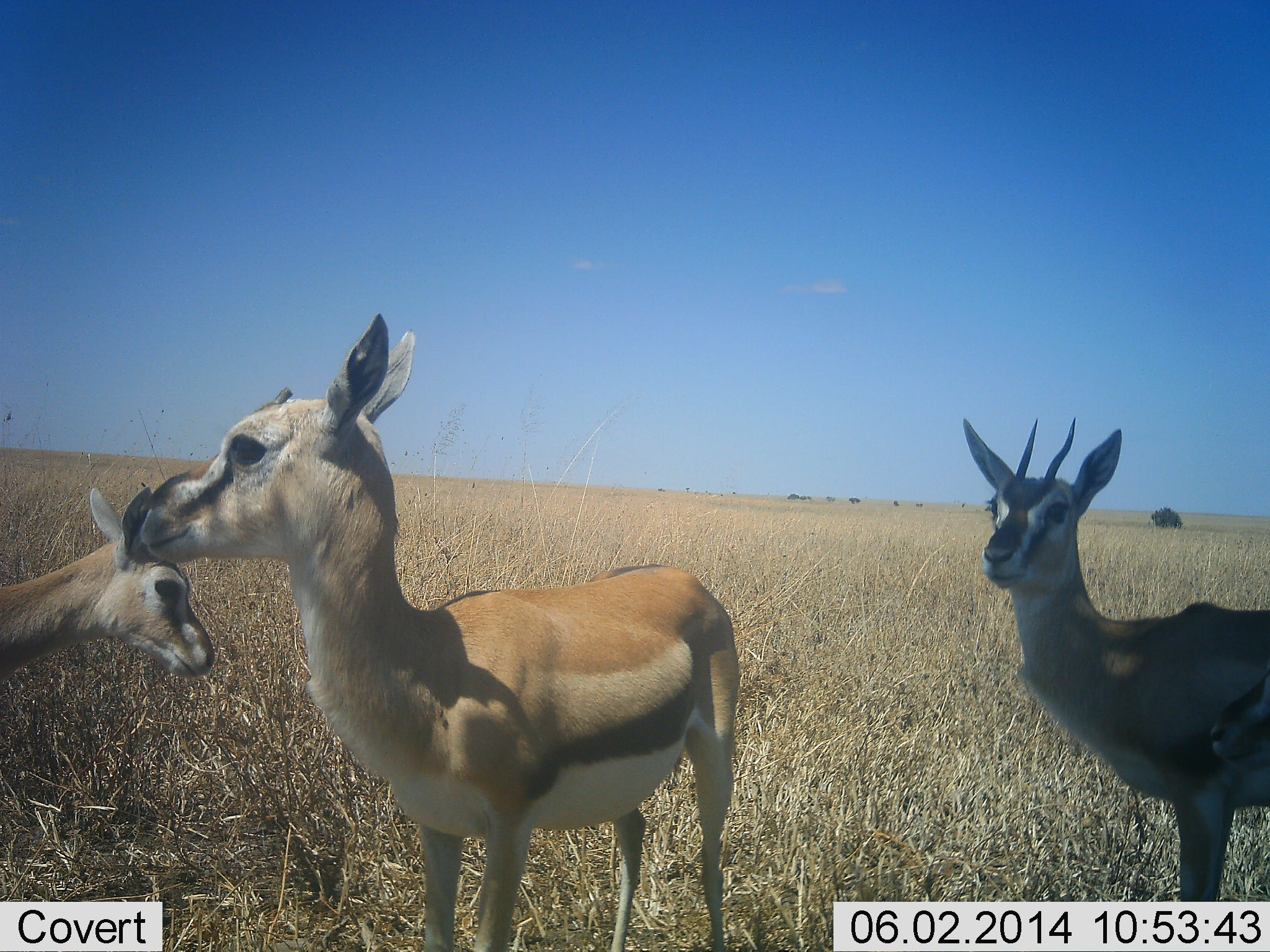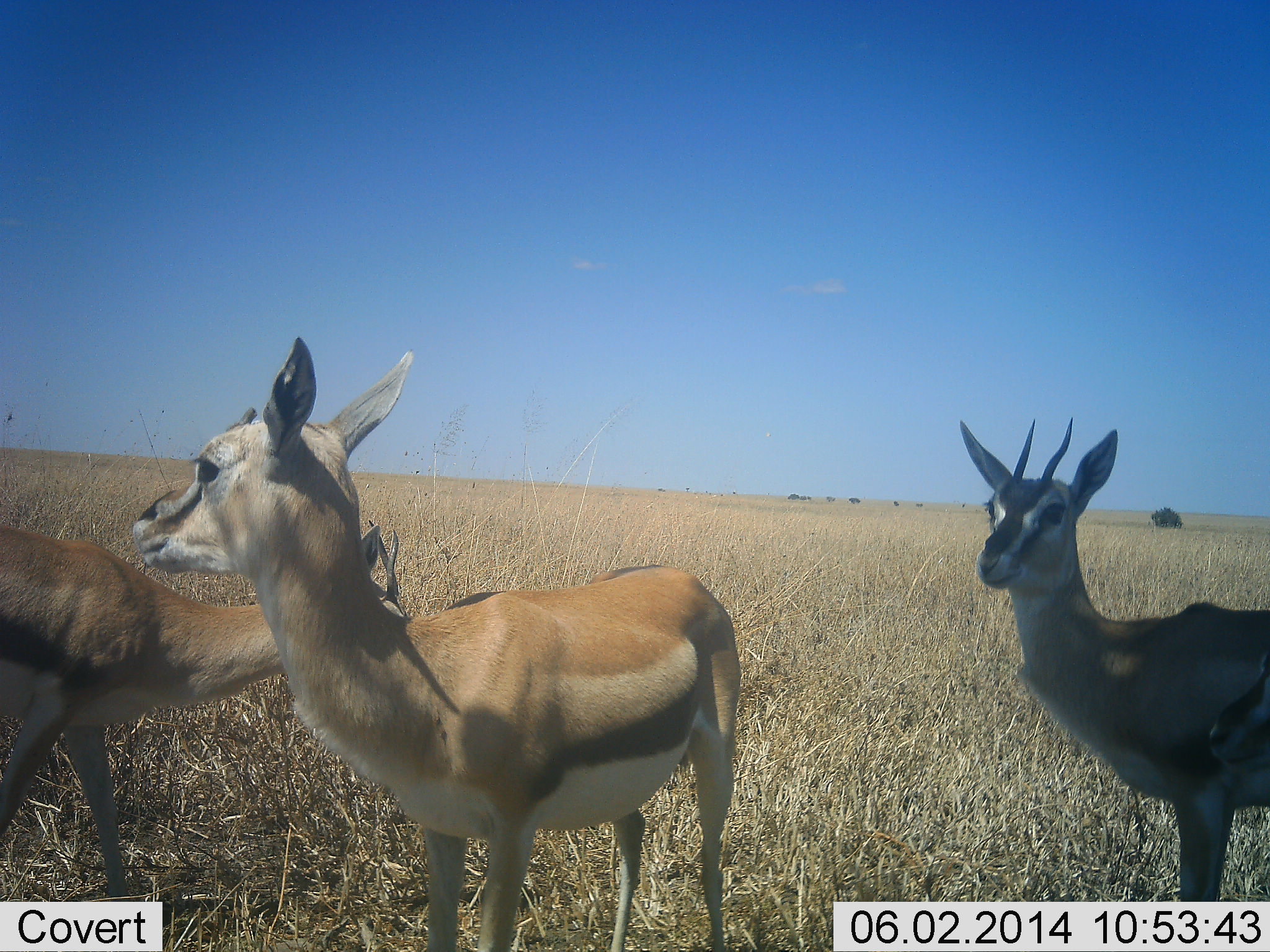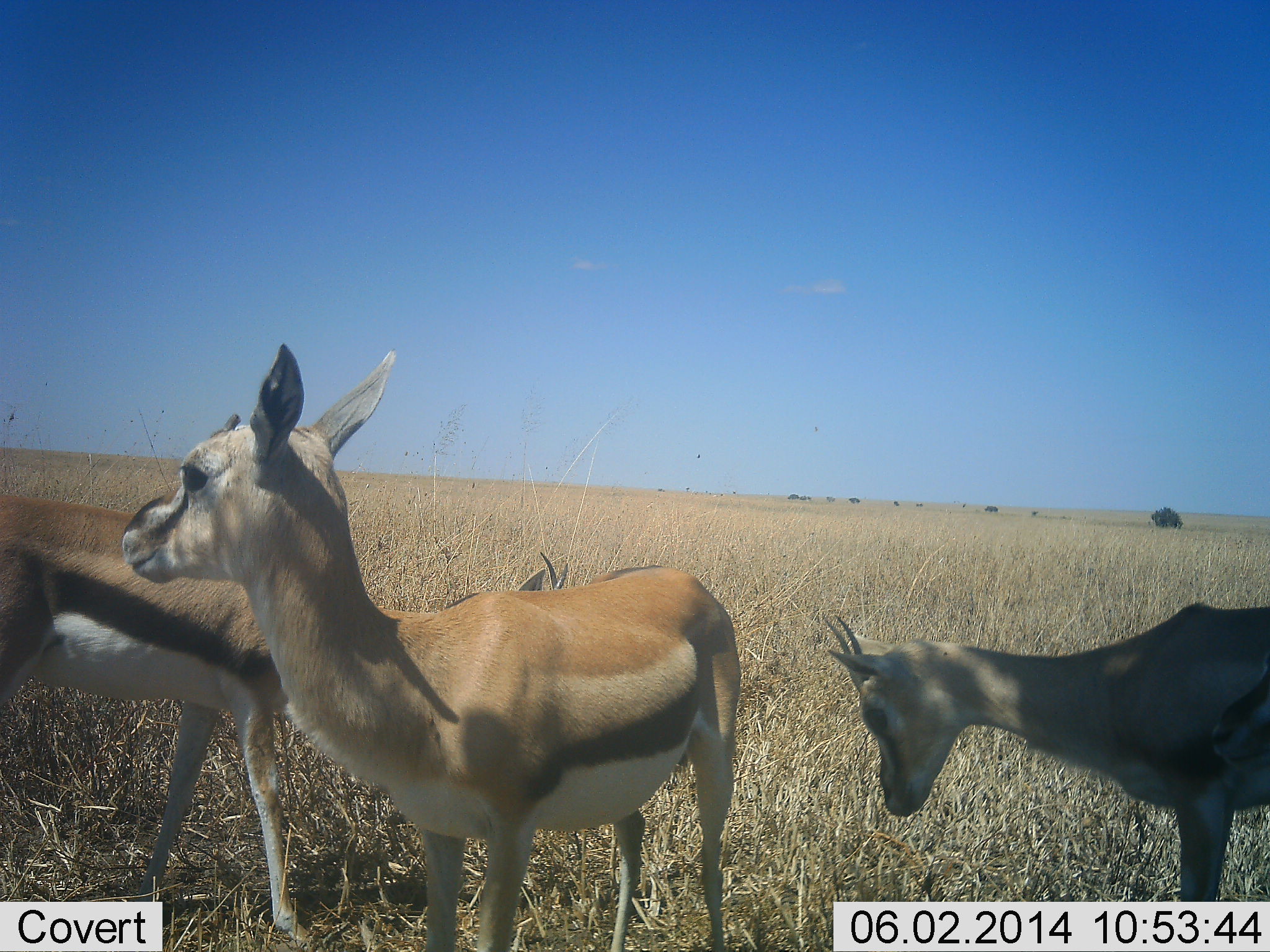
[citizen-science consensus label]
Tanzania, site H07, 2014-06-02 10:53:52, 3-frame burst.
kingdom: Animalia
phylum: Chordata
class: Mammalia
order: Artiodactyla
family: Bovidae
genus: Eudorcas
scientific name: Eudorcas thomsonii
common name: thomson's gazelle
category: gazellethomsons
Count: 3.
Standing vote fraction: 100%.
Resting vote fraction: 10%.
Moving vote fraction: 30%.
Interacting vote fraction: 10%.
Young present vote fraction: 0%.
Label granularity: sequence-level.